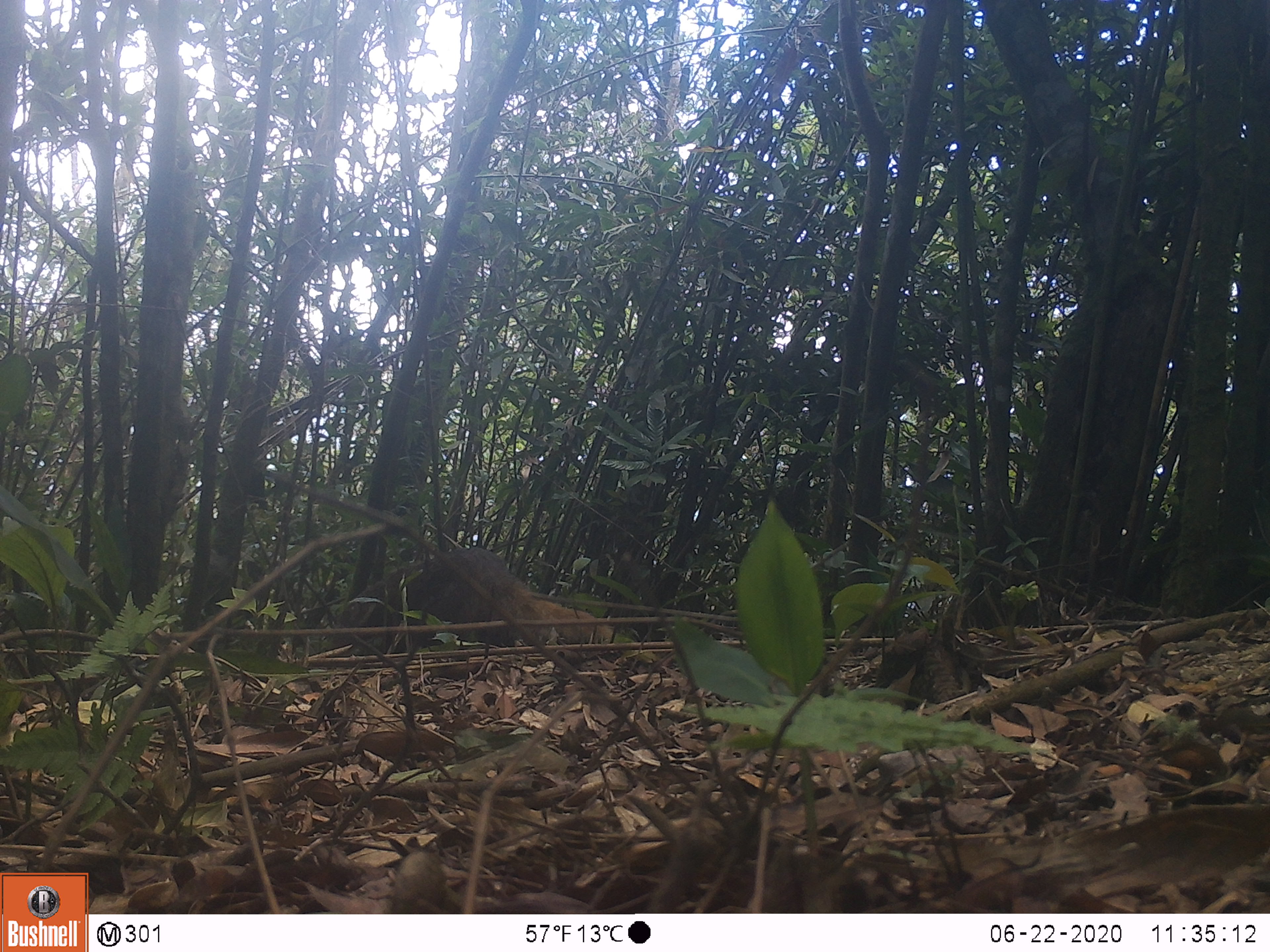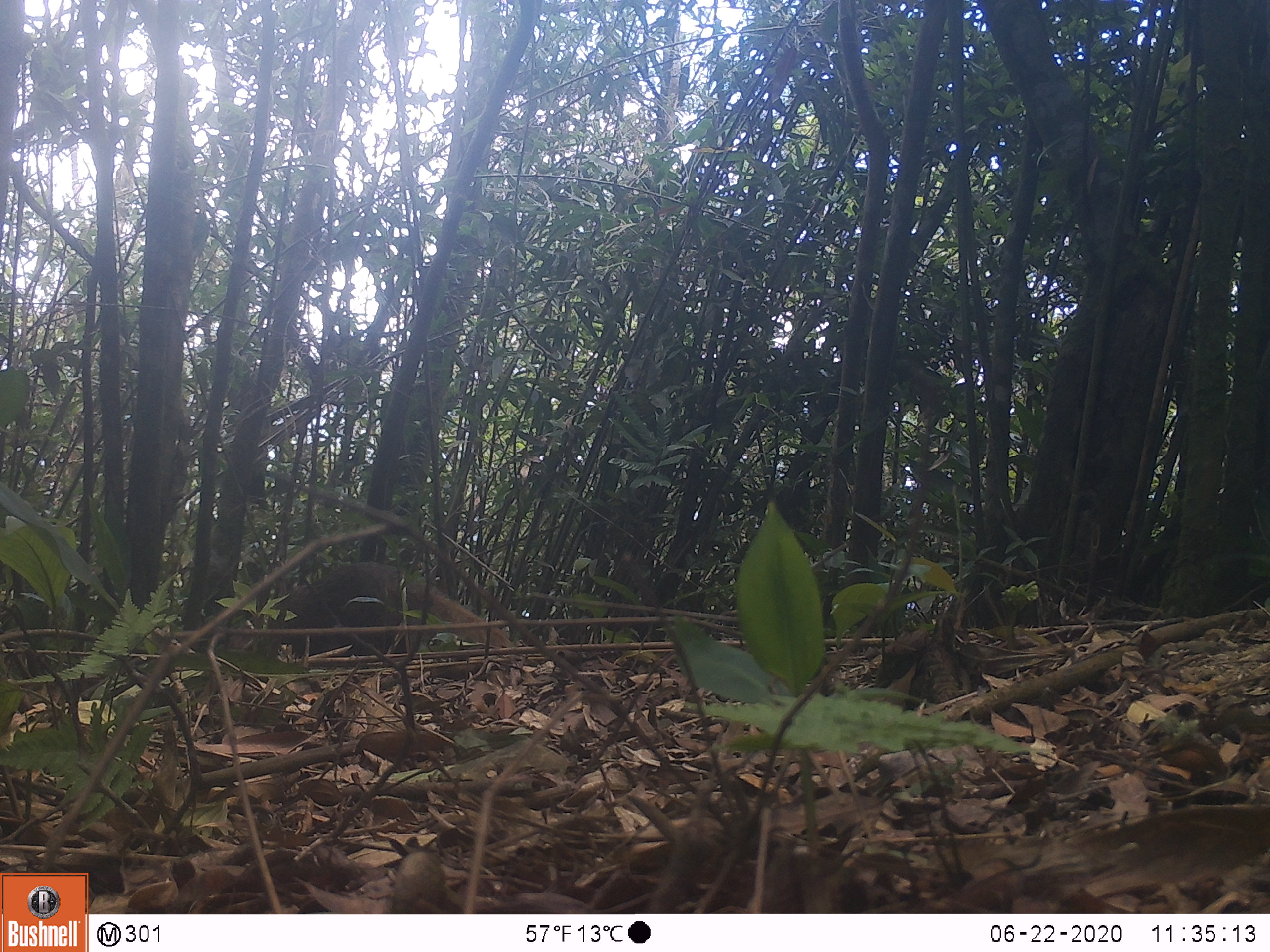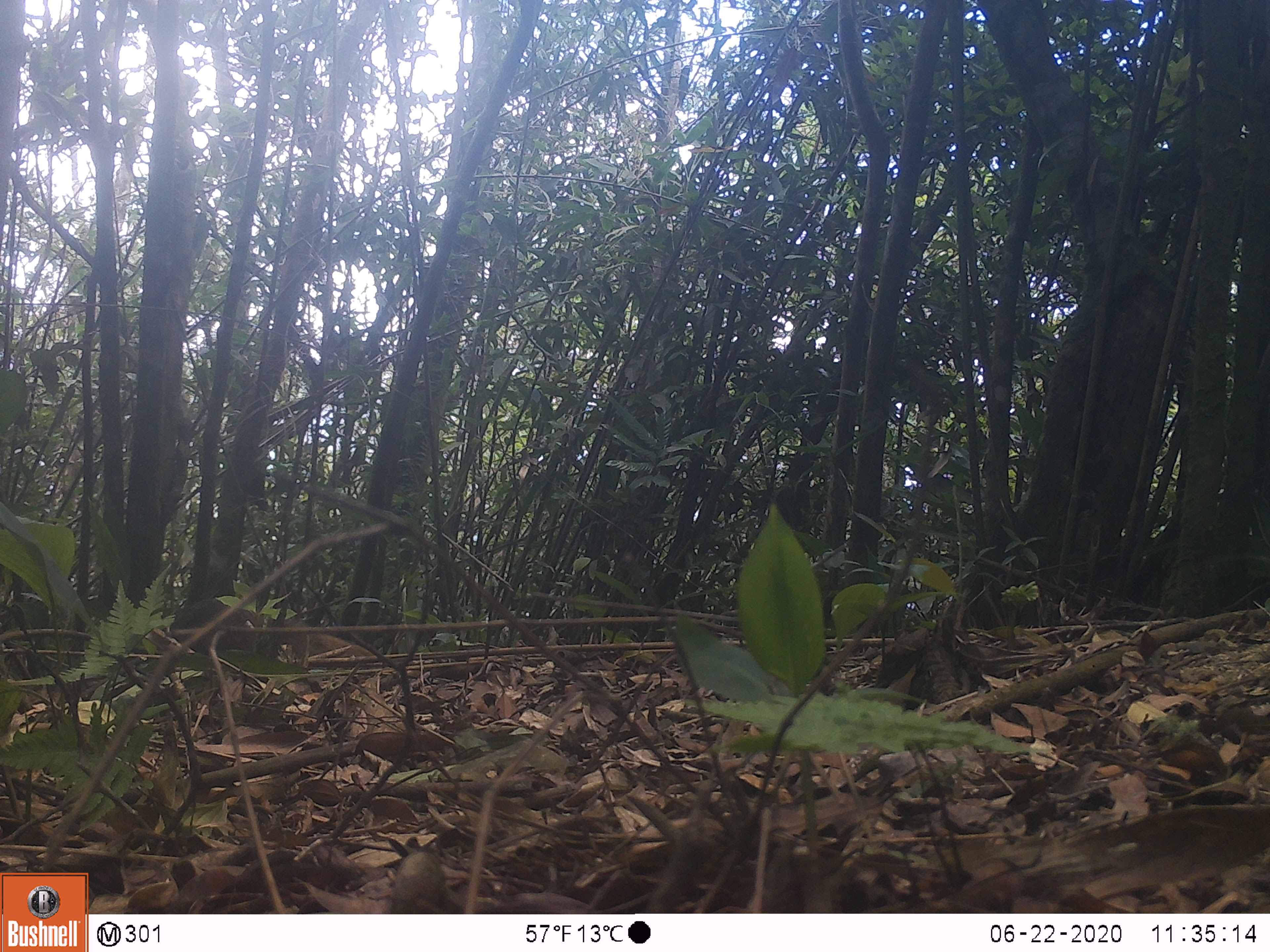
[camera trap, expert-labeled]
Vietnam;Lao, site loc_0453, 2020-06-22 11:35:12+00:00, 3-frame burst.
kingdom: Animalia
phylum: Chordata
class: Mammalia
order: Carnivora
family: Herpestidae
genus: Urva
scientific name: Urva urva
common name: crab-eating mongoose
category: crab eating mongoose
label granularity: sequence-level